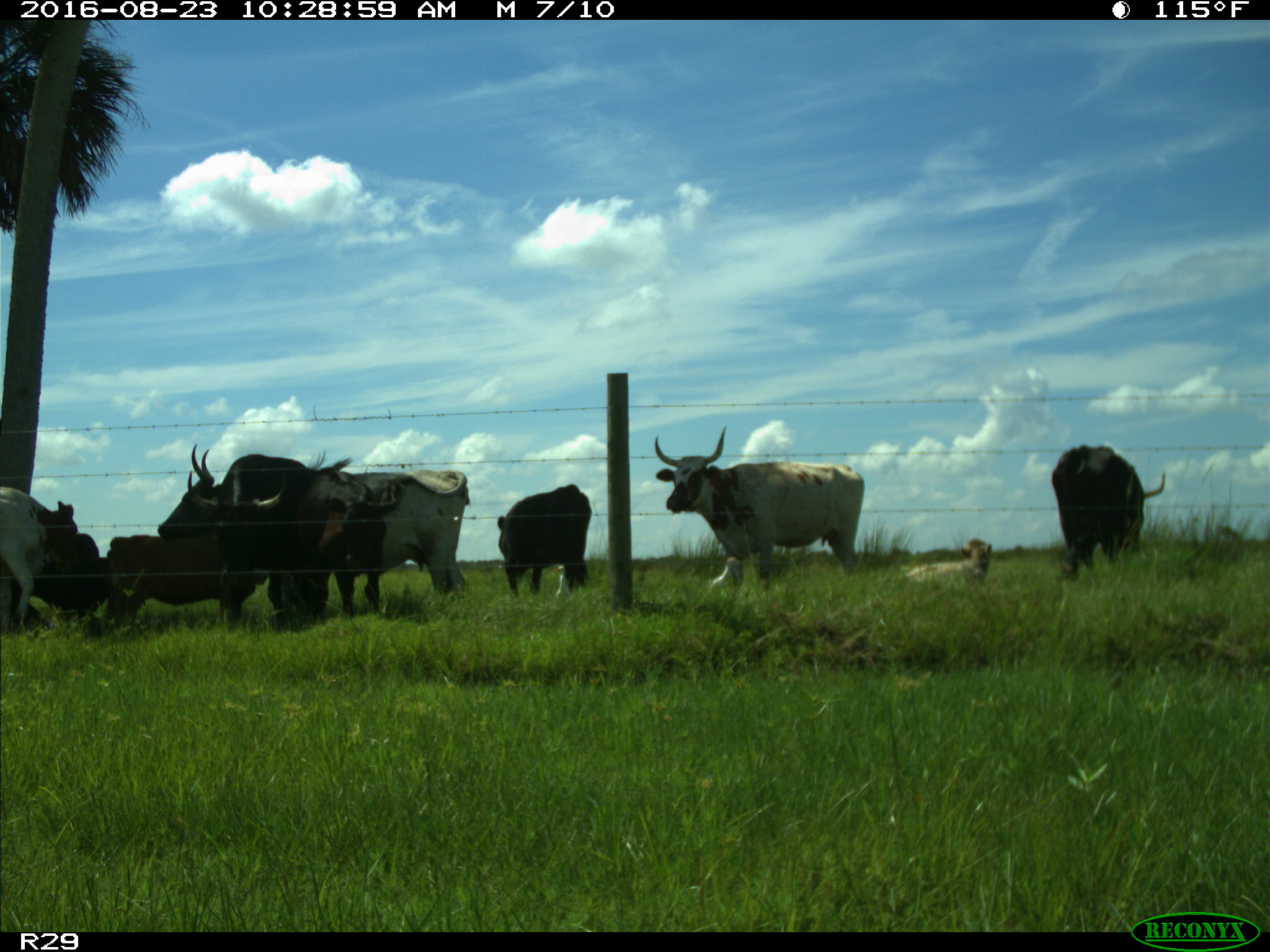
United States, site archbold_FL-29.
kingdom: Animalia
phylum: Chordata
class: Mammalia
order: Artiodactyla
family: Bovidae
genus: Bos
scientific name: Bos taurus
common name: domestic cow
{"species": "Bos taurus (domestic cow)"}